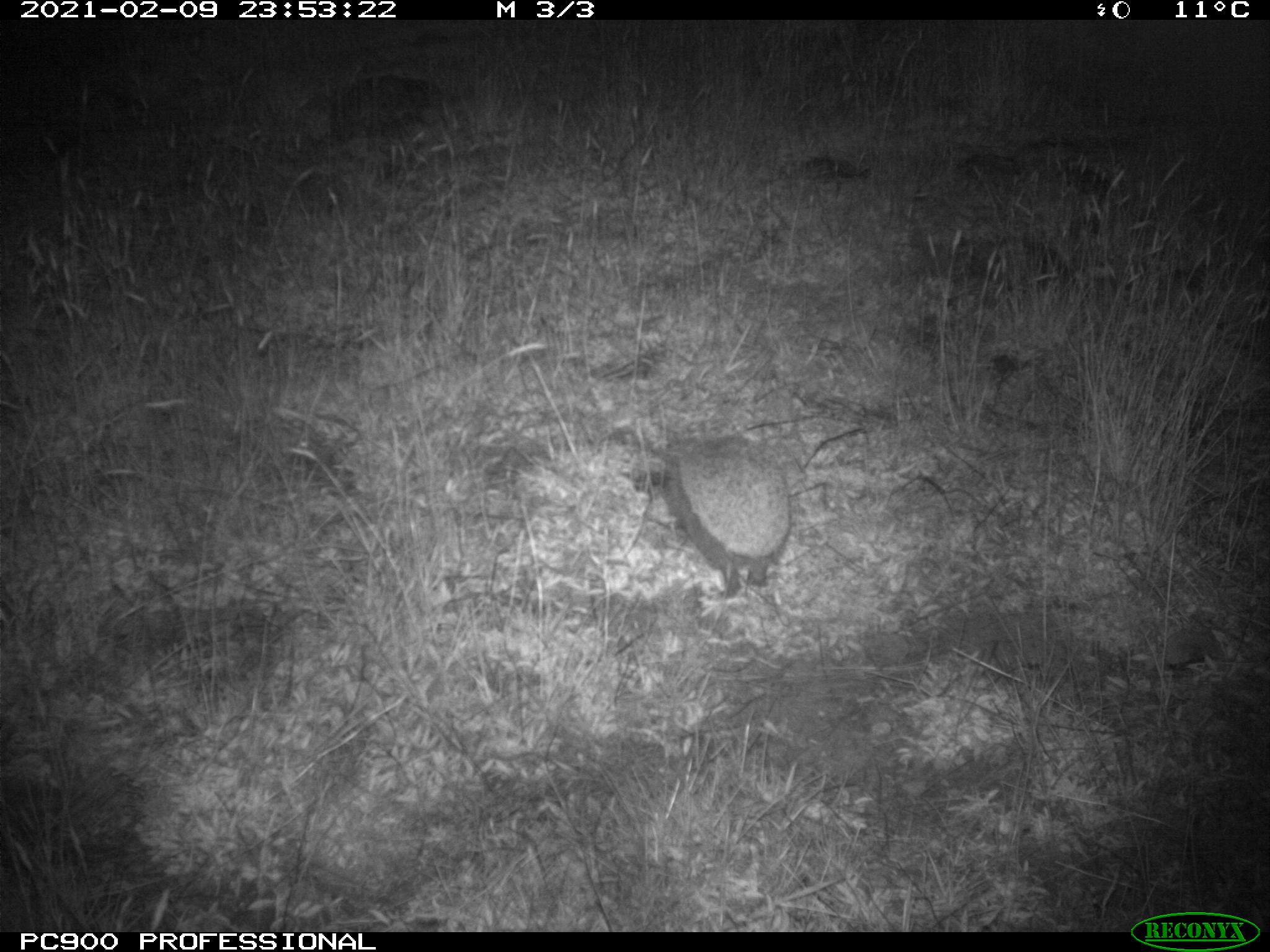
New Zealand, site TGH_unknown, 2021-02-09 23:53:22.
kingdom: Animalia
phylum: Chordata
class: Mammalia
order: Eulipotyphla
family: Erinaceidae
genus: Erinaceus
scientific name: Erinaceus europaeus europaeus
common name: european hedgehog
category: hedgehog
Hedgehog (european hedgehog) (Erinaceus europaeus europaeus).